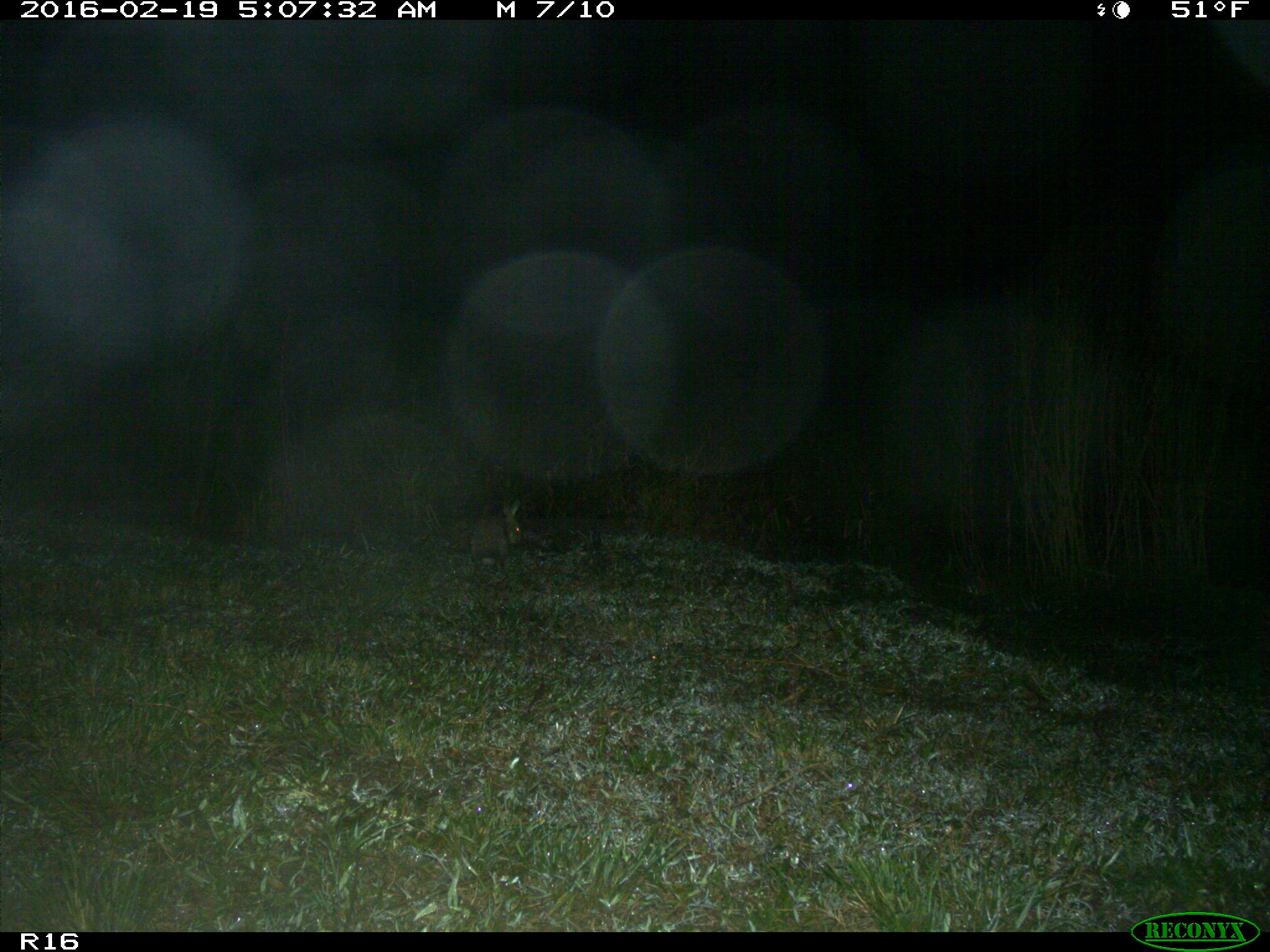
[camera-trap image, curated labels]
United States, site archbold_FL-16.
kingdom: Animalia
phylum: Chordata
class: Mammalia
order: Lagomorpha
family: Leporidae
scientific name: Leporidae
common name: rabbits and hares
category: unidentified rabbit